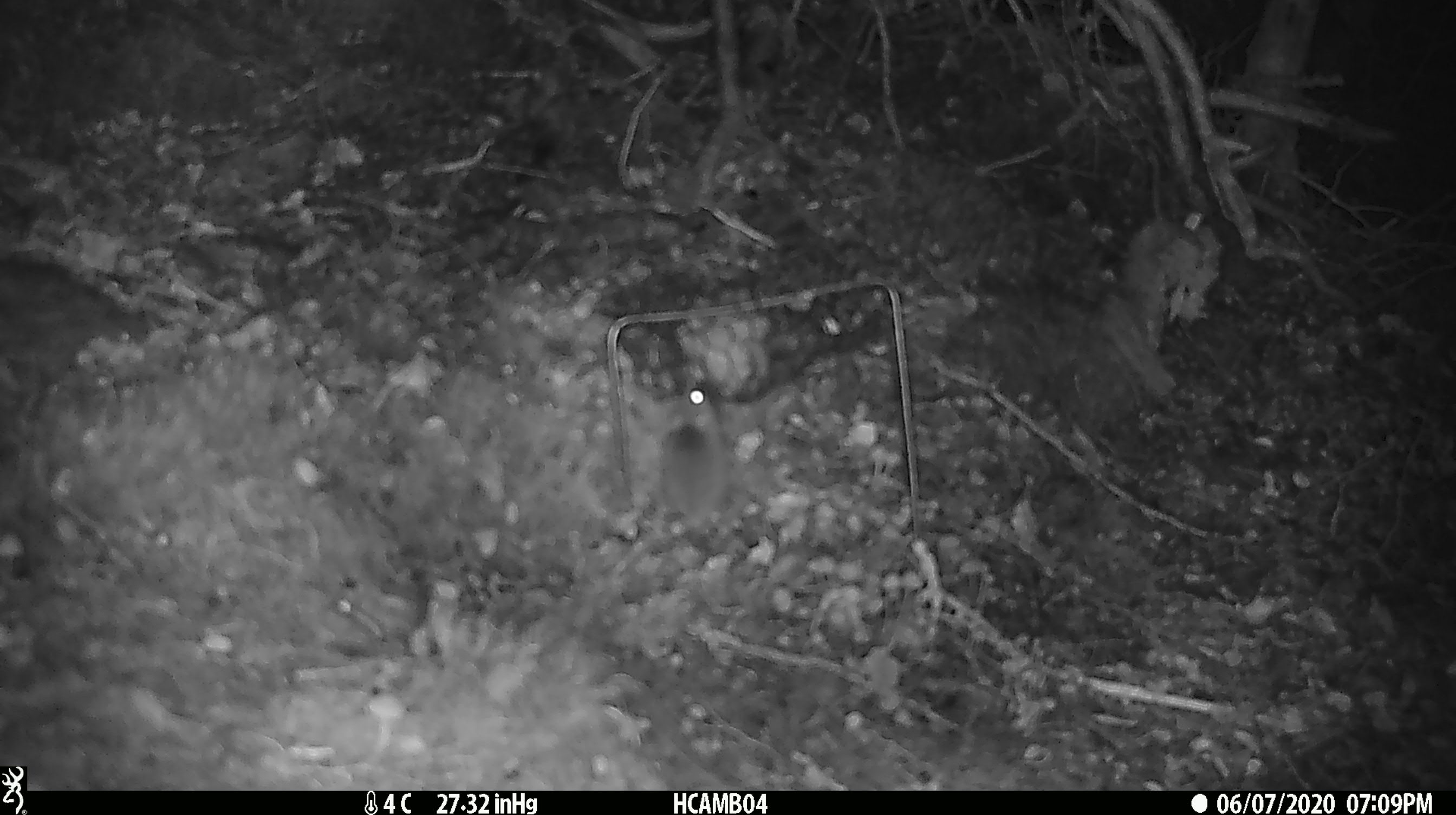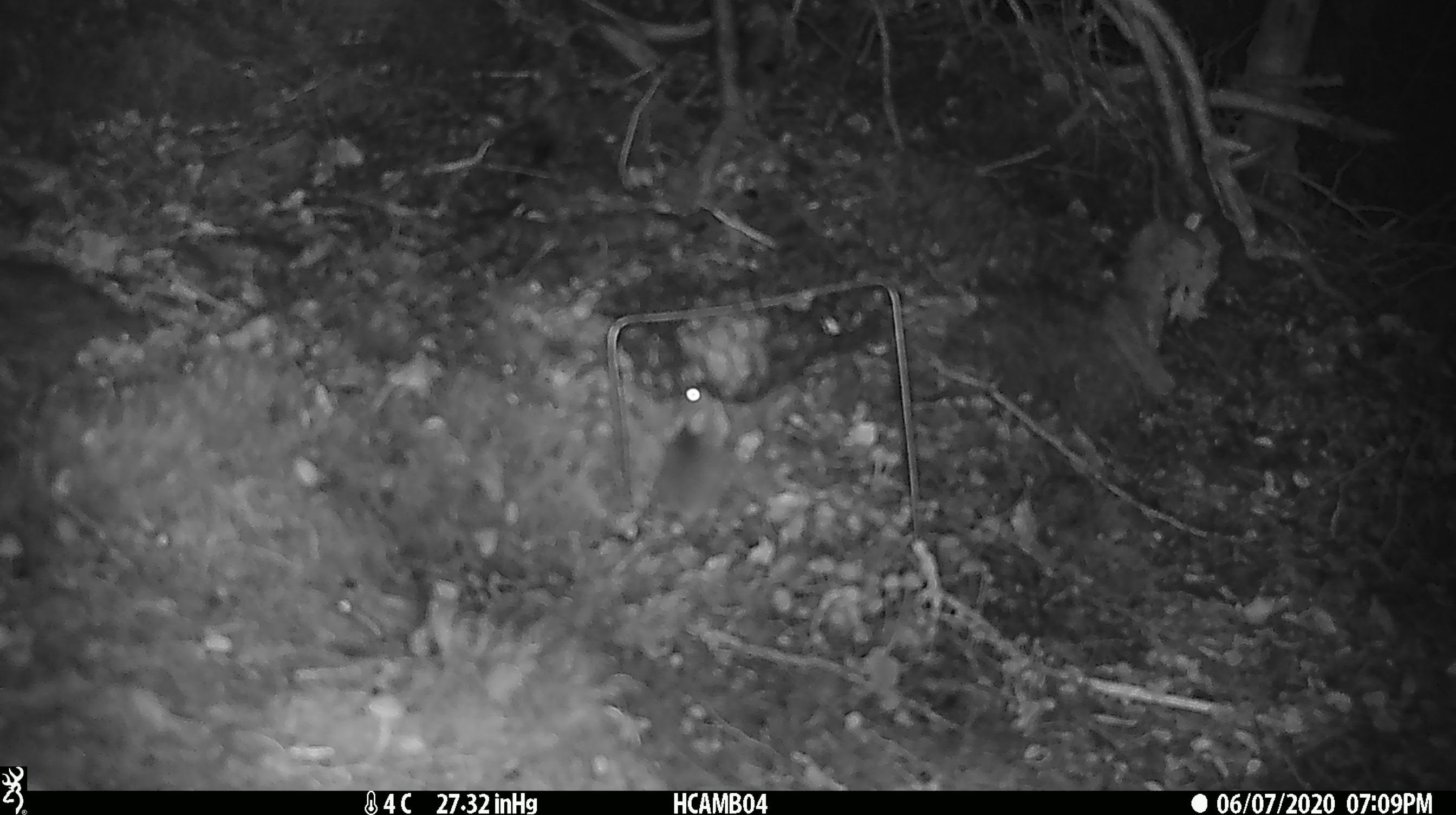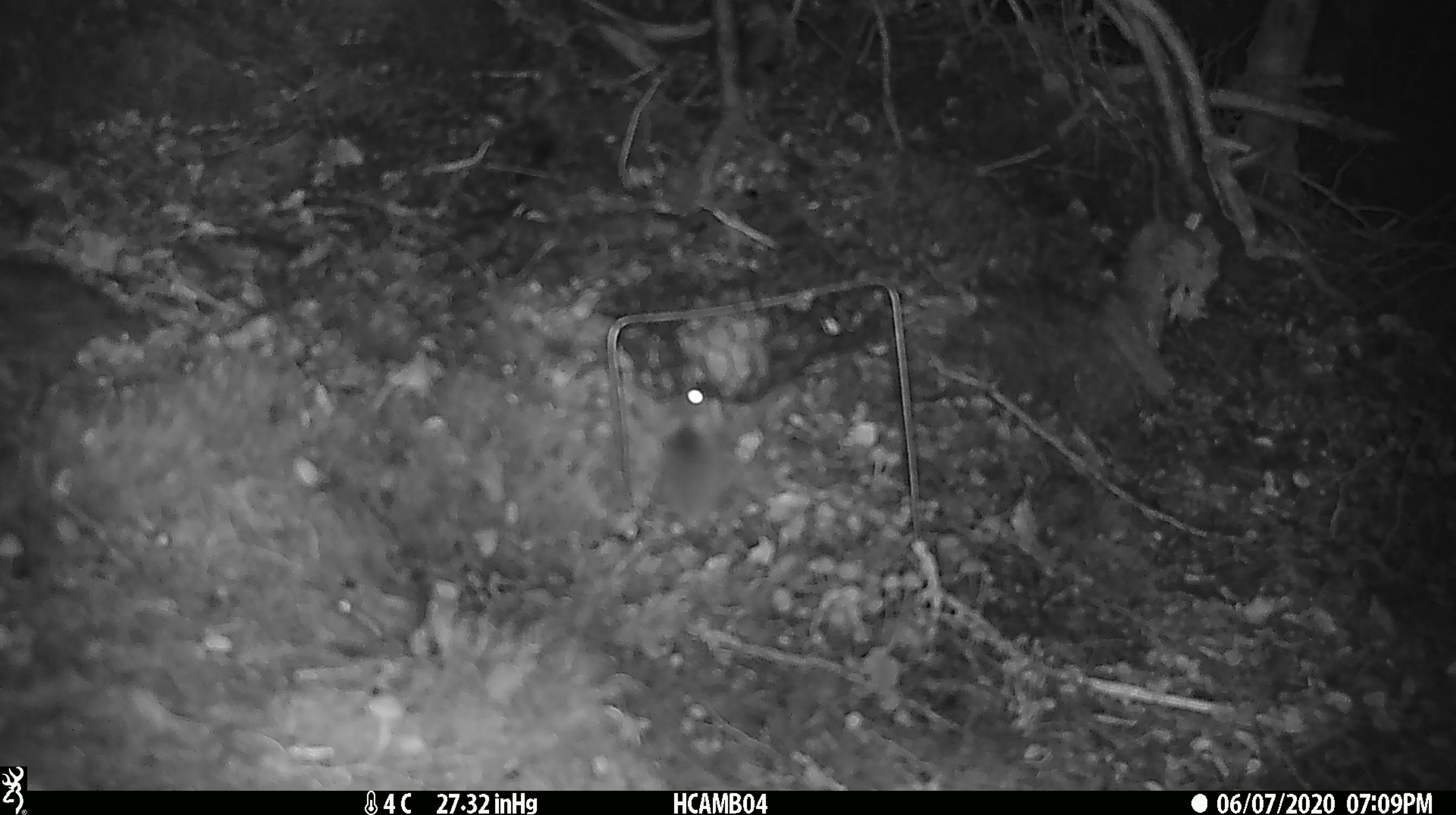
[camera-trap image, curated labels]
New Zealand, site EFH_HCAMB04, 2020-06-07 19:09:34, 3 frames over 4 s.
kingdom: Animalia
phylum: Chordata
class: Mammalia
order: Rodentia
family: Muridae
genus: Mus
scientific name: Mus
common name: mouse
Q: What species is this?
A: Mouse (Mus).